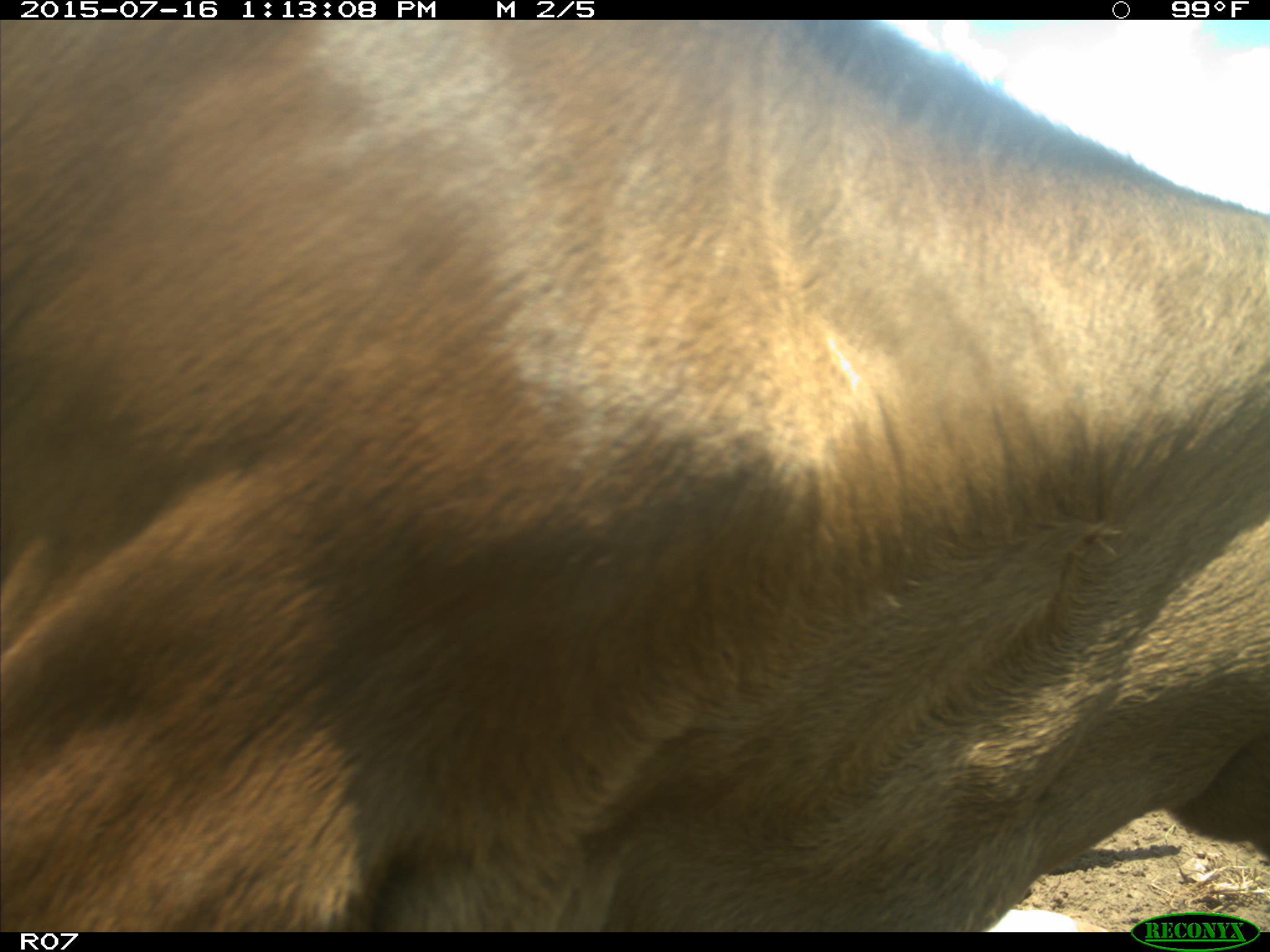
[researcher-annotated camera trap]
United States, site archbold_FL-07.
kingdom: Animalia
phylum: Chordata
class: Mammalia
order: Artiodactyla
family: Bovidae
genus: Bos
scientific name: Bos taurus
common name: domestic cow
Bos taurus (domestic cow).